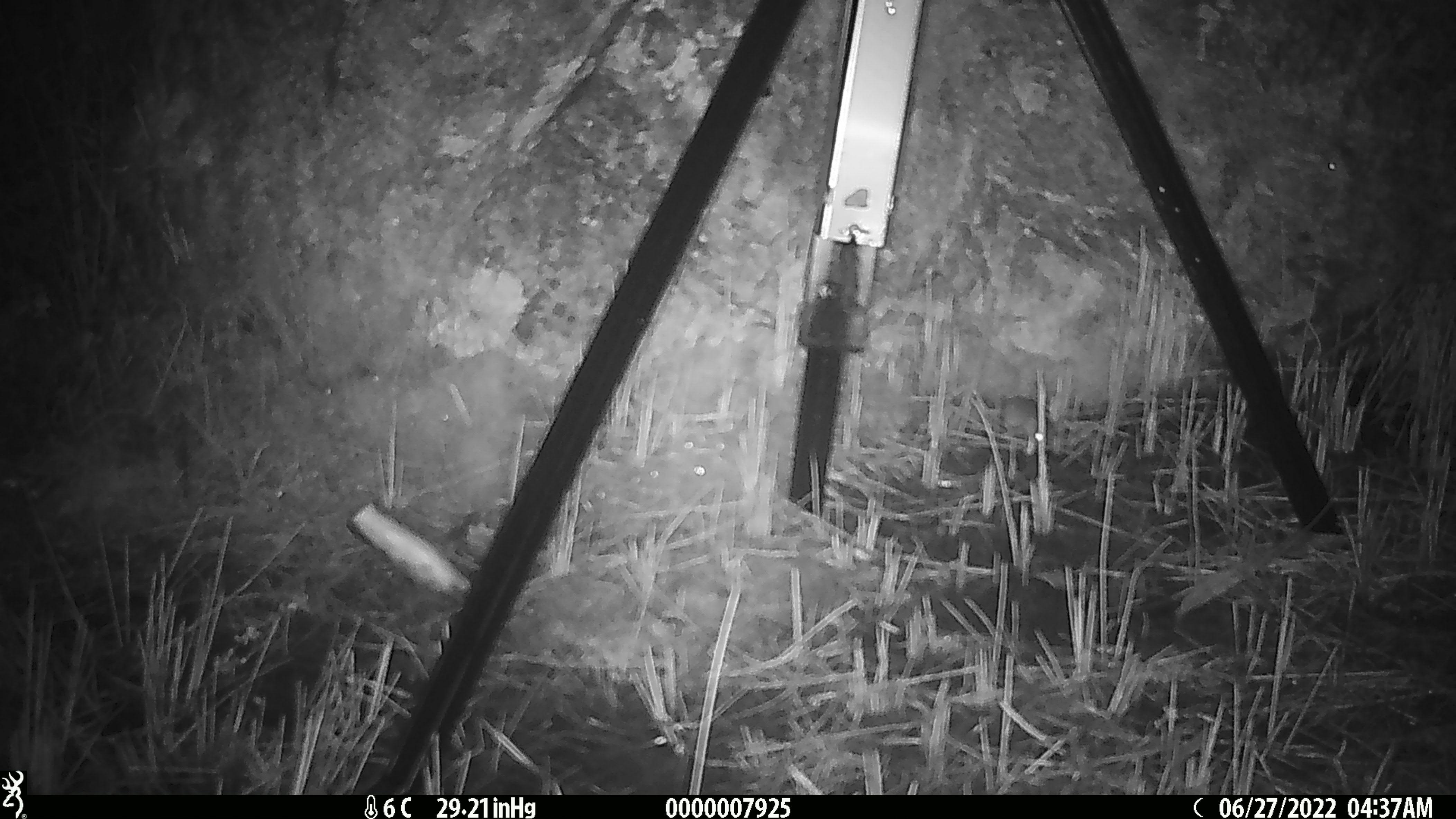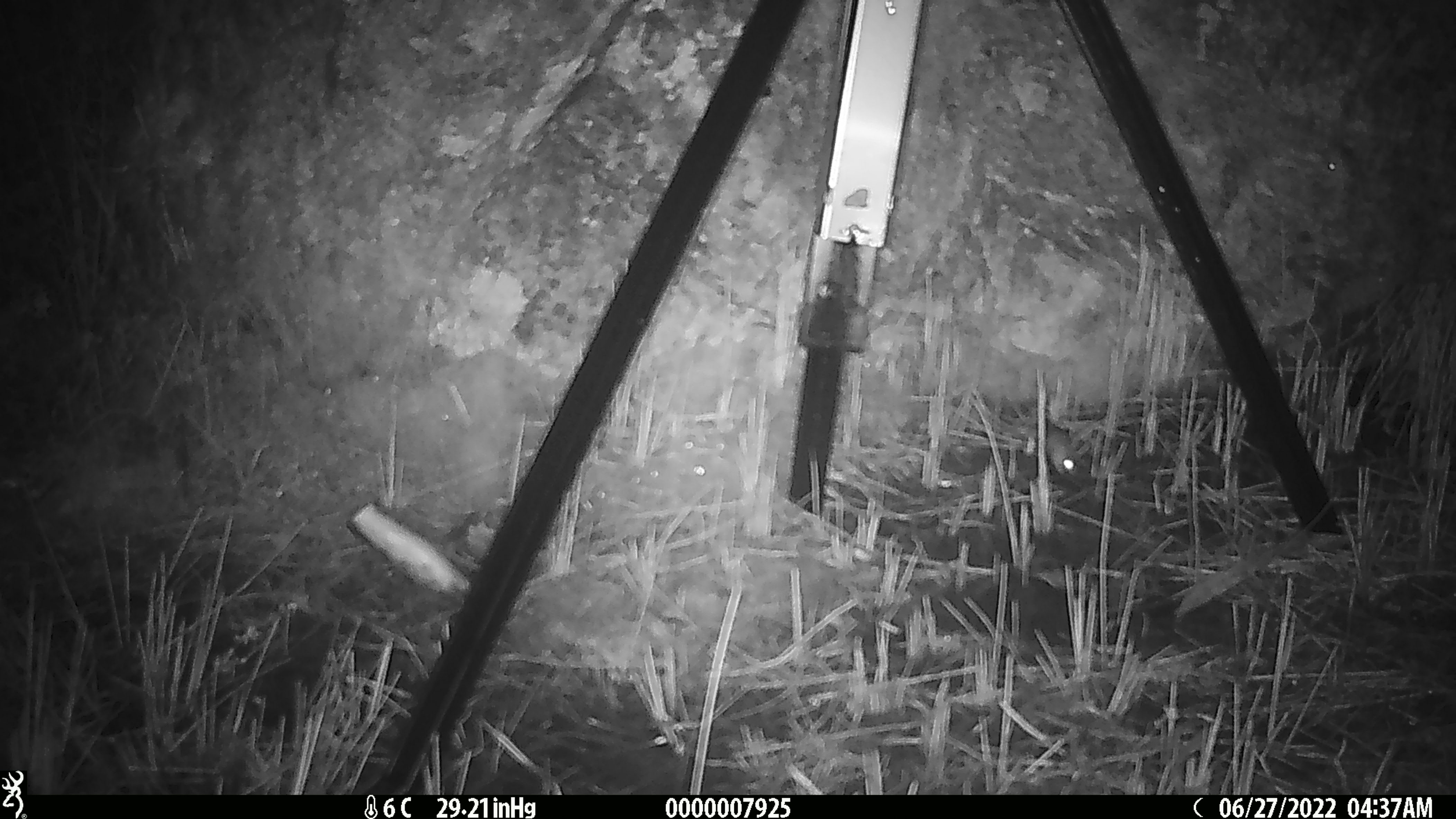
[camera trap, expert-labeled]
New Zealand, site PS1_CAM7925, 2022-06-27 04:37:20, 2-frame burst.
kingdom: Animalia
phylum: Chordata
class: Mammalia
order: Rodentia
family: Muridae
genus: Mus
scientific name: Mus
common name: mouse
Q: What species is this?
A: Mouse (Mus).